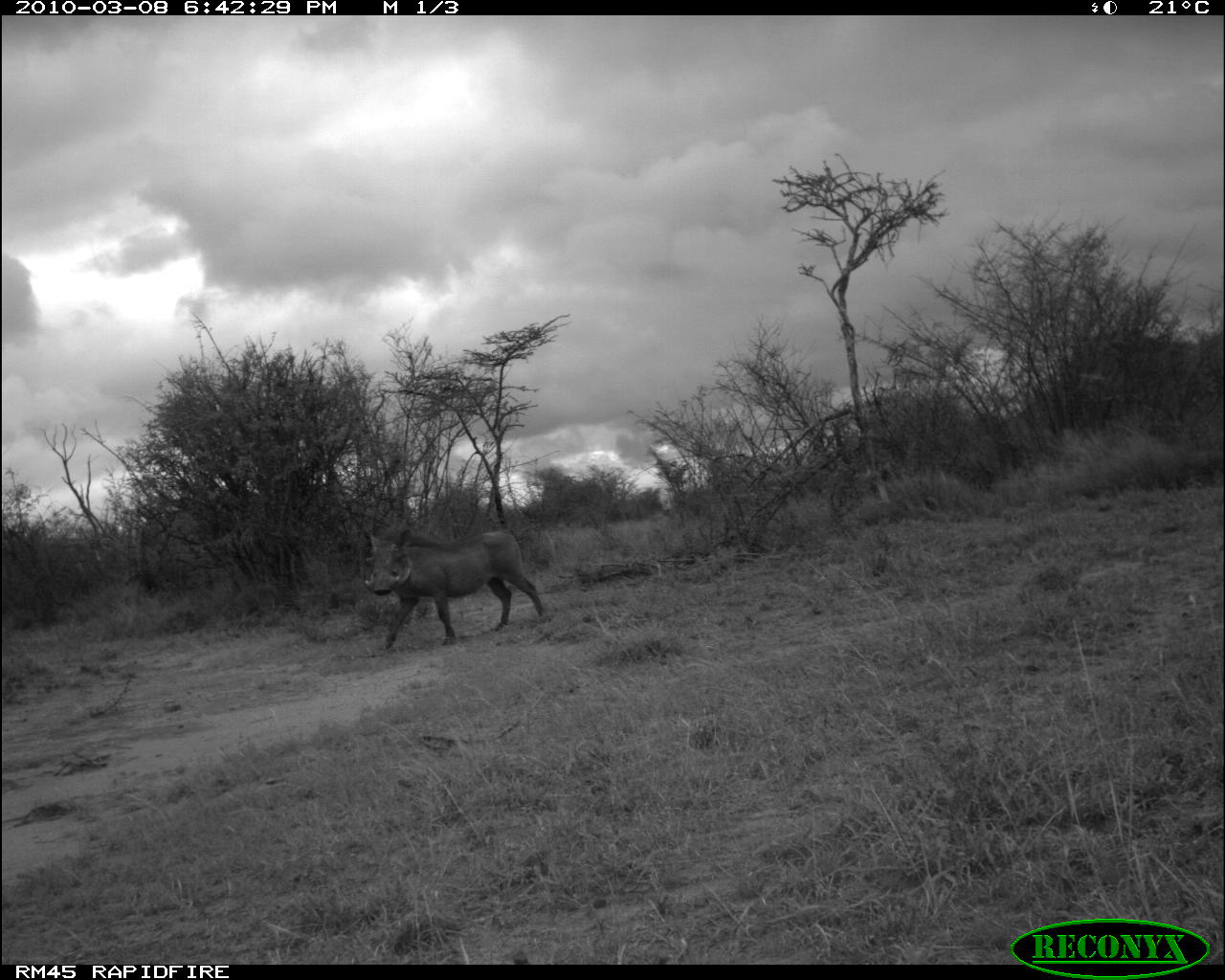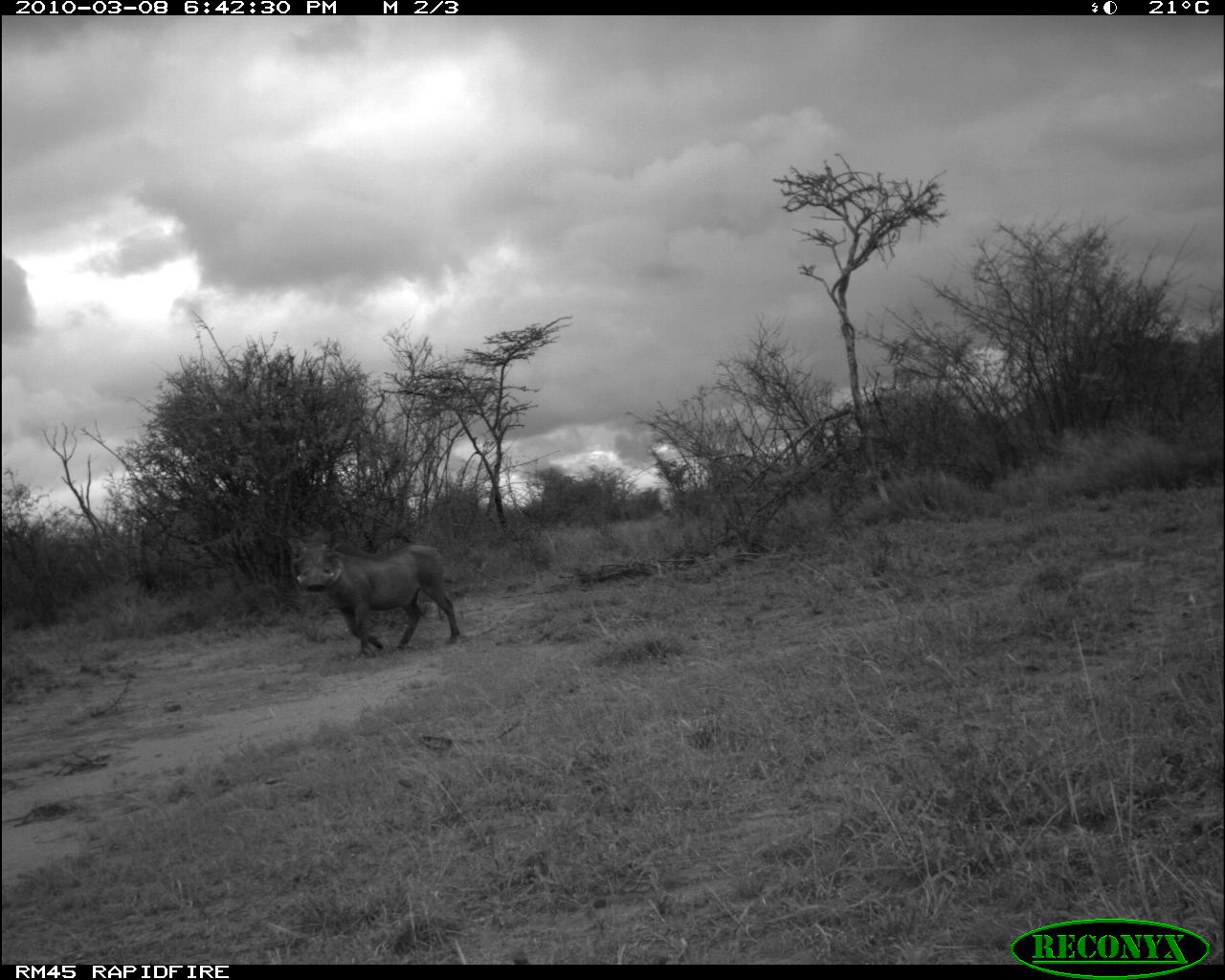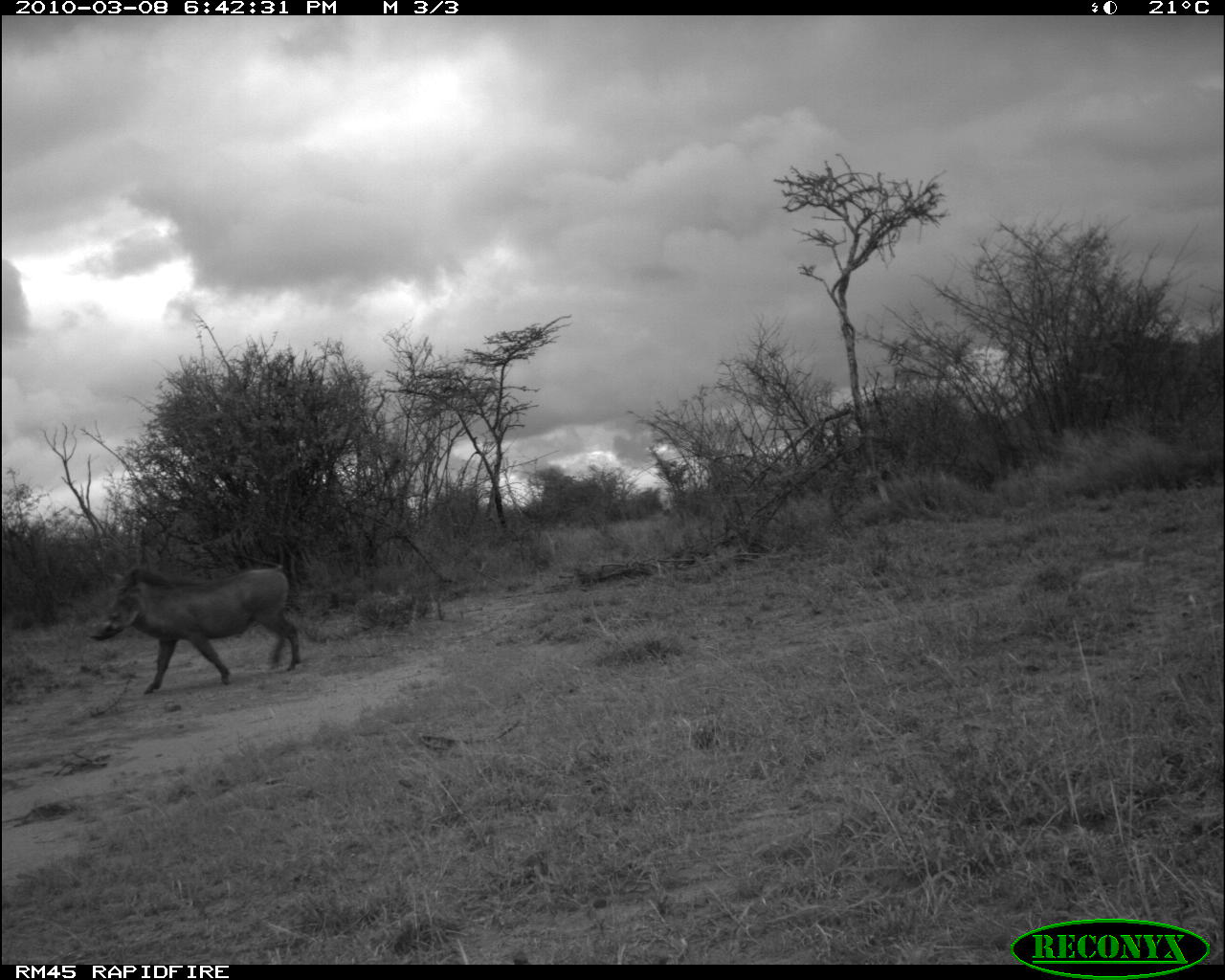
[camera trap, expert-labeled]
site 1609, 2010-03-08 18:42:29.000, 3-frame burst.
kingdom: Animalia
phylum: Chordata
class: Mammalia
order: Artiodactyla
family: Suidae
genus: Phacochoerus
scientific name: Phacochoerus africanus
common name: common warthog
Phacochoerus africanus (common warthog), count 1.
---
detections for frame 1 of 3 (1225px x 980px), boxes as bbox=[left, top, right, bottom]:
phacochoerus africanus: bbox=[362, 523, 544, 653]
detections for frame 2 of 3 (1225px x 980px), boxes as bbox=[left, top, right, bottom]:
phacochoerus africanus: bbox=[287, 538, 461, 658]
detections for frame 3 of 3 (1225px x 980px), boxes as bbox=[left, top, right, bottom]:
phacochoerus africanus: bbox=[90, 562, 306, 696]